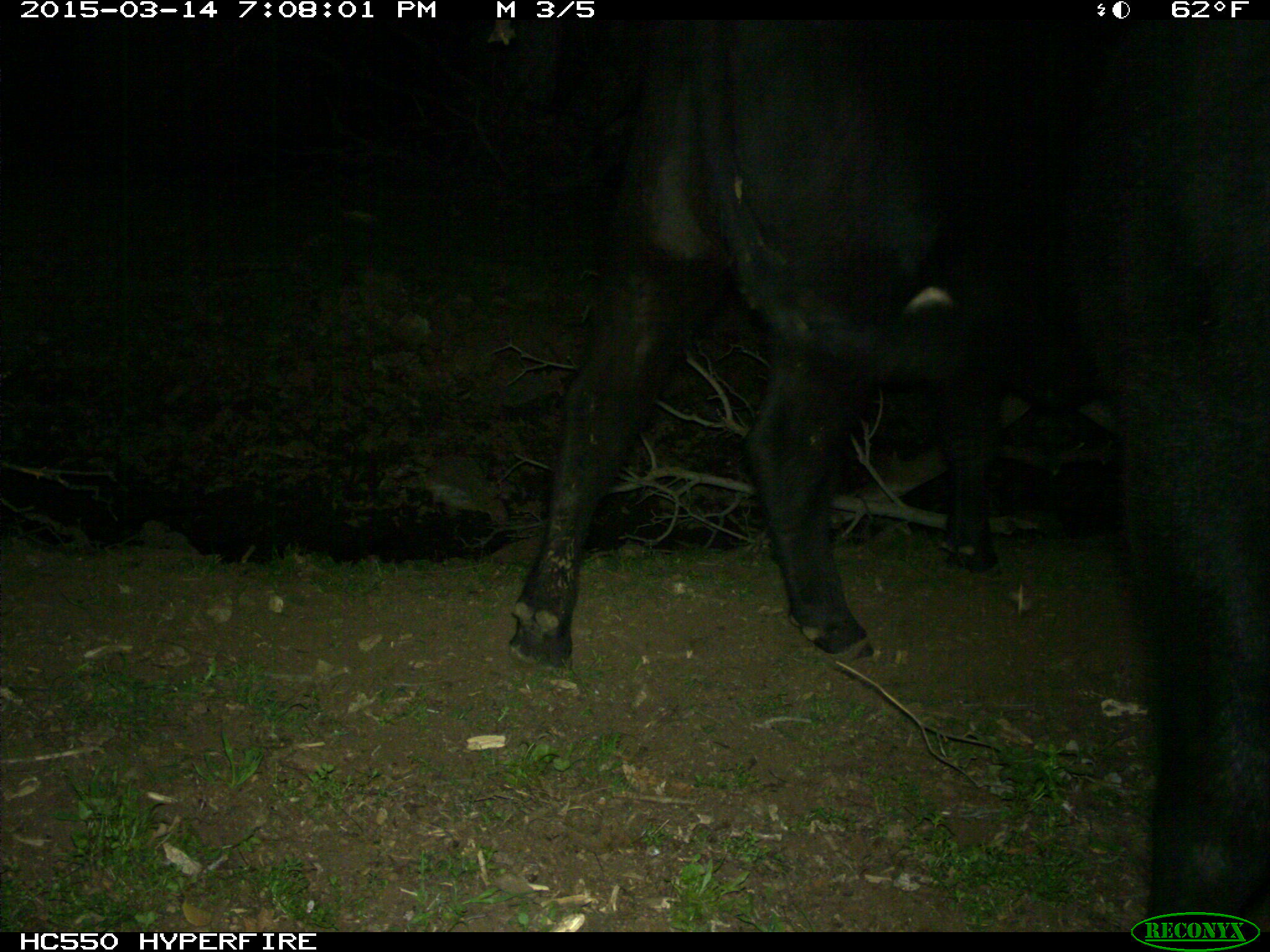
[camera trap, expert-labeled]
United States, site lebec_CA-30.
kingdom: Animalia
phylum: Chordata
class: Mammalia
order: Artiodactyla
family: Bovidae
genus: Bos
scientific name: Bos taurus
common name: domestic cow